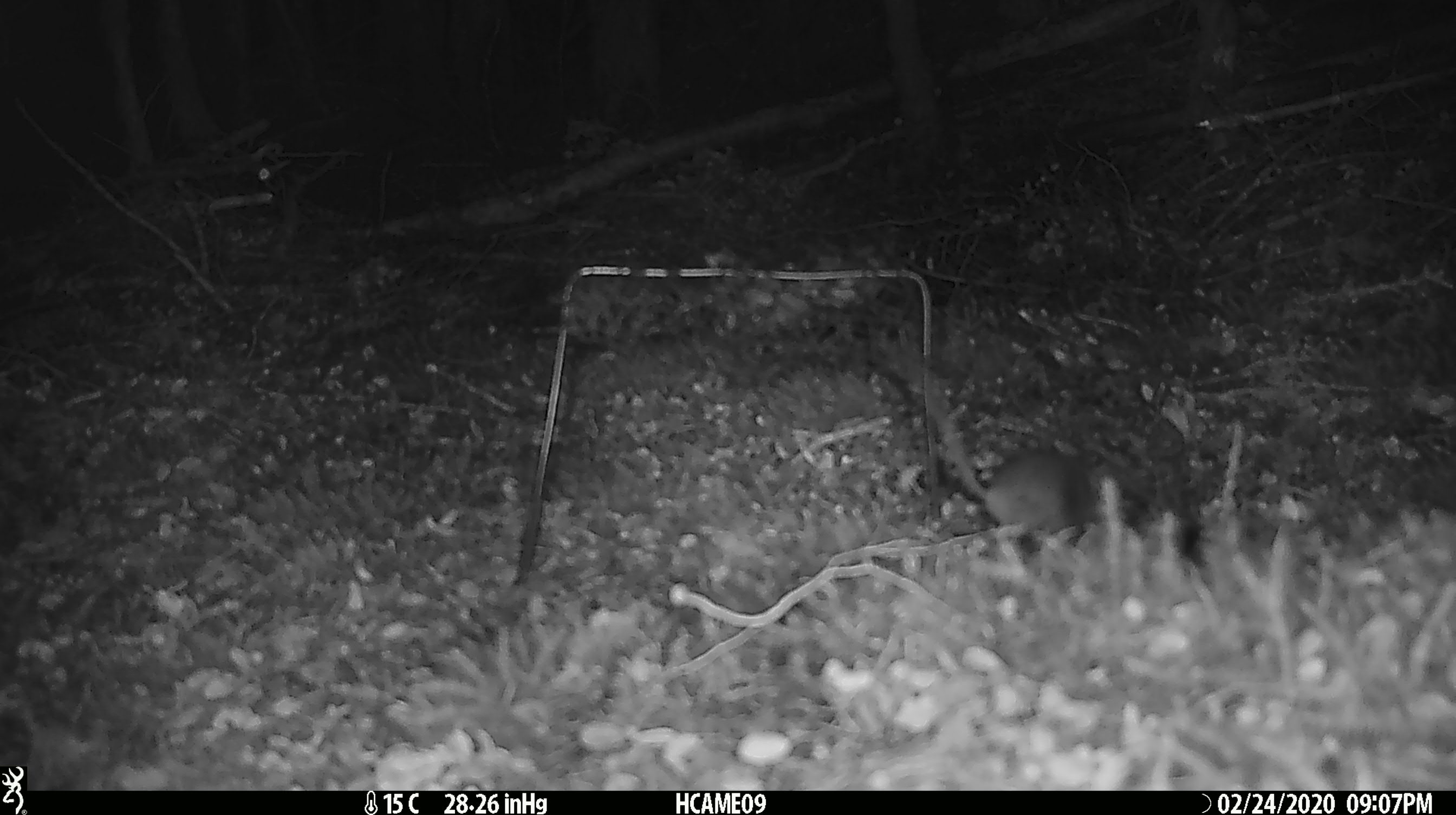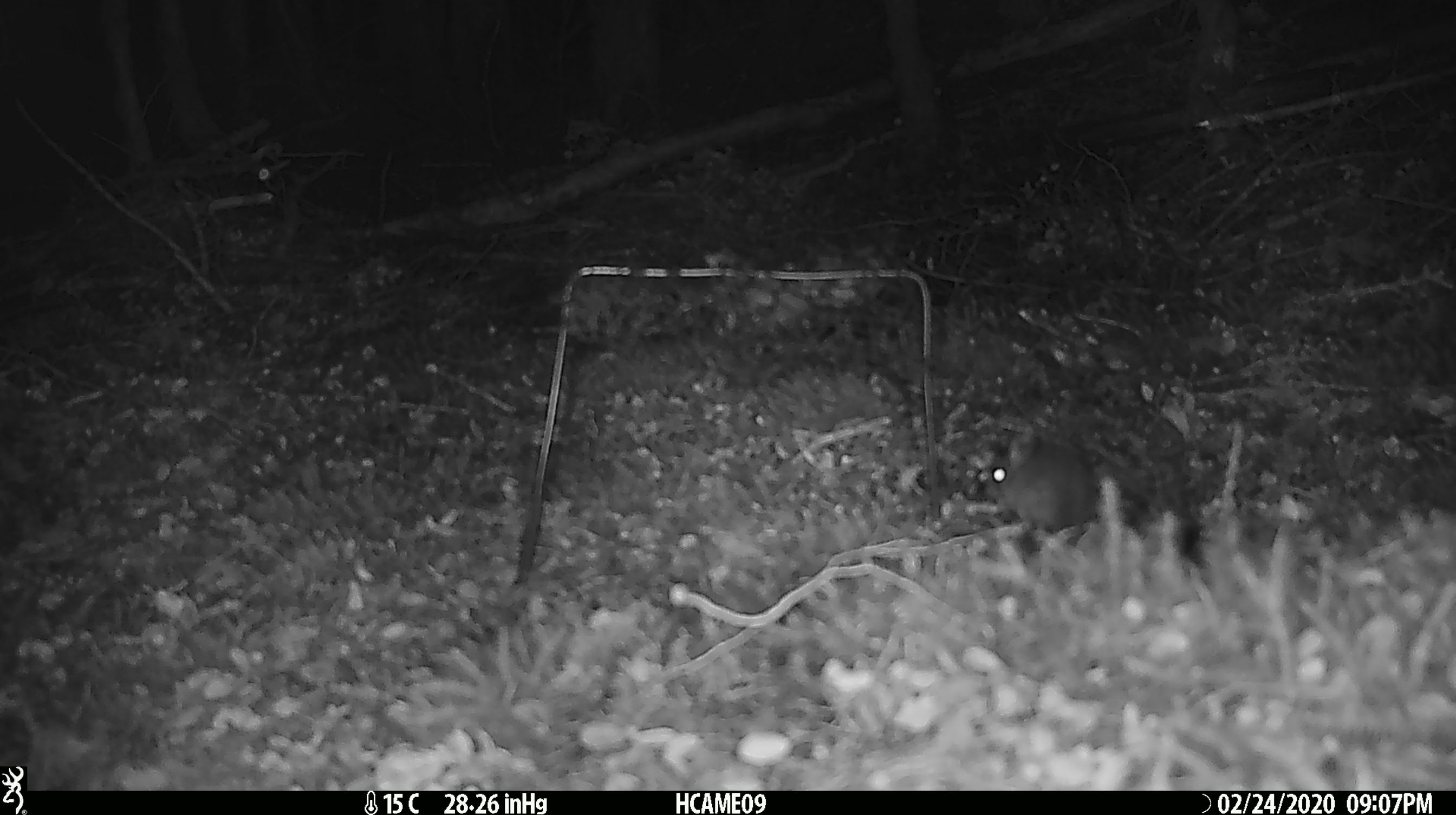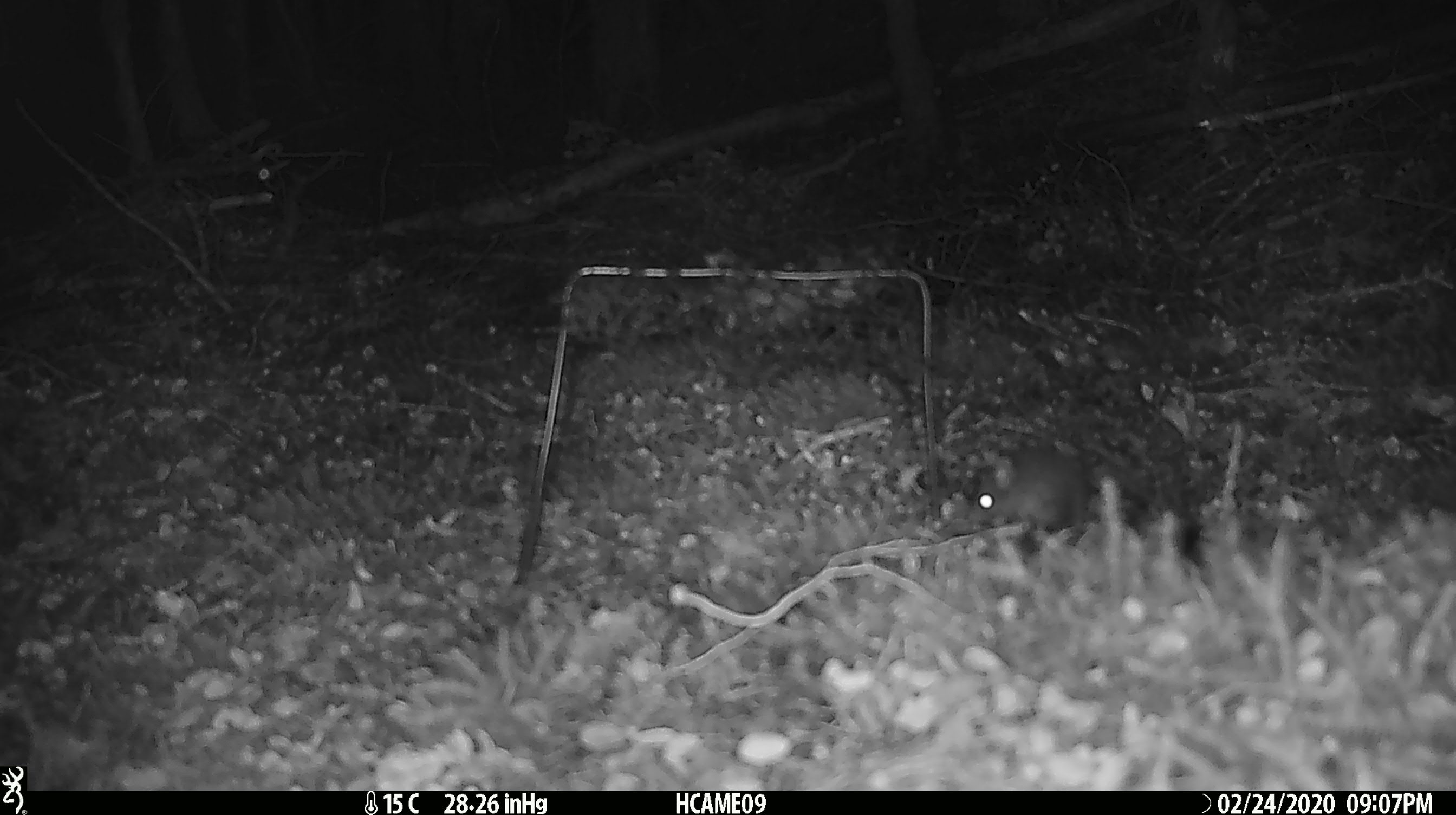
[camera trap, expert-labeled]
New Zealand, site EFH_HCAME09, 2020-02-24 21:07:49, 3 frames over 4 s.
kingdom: Animalia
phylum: Chordata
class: Mammalia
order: Rodentia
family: Muridae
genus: Mus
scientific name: Mus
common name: mouse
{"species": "mouse (Mus)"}